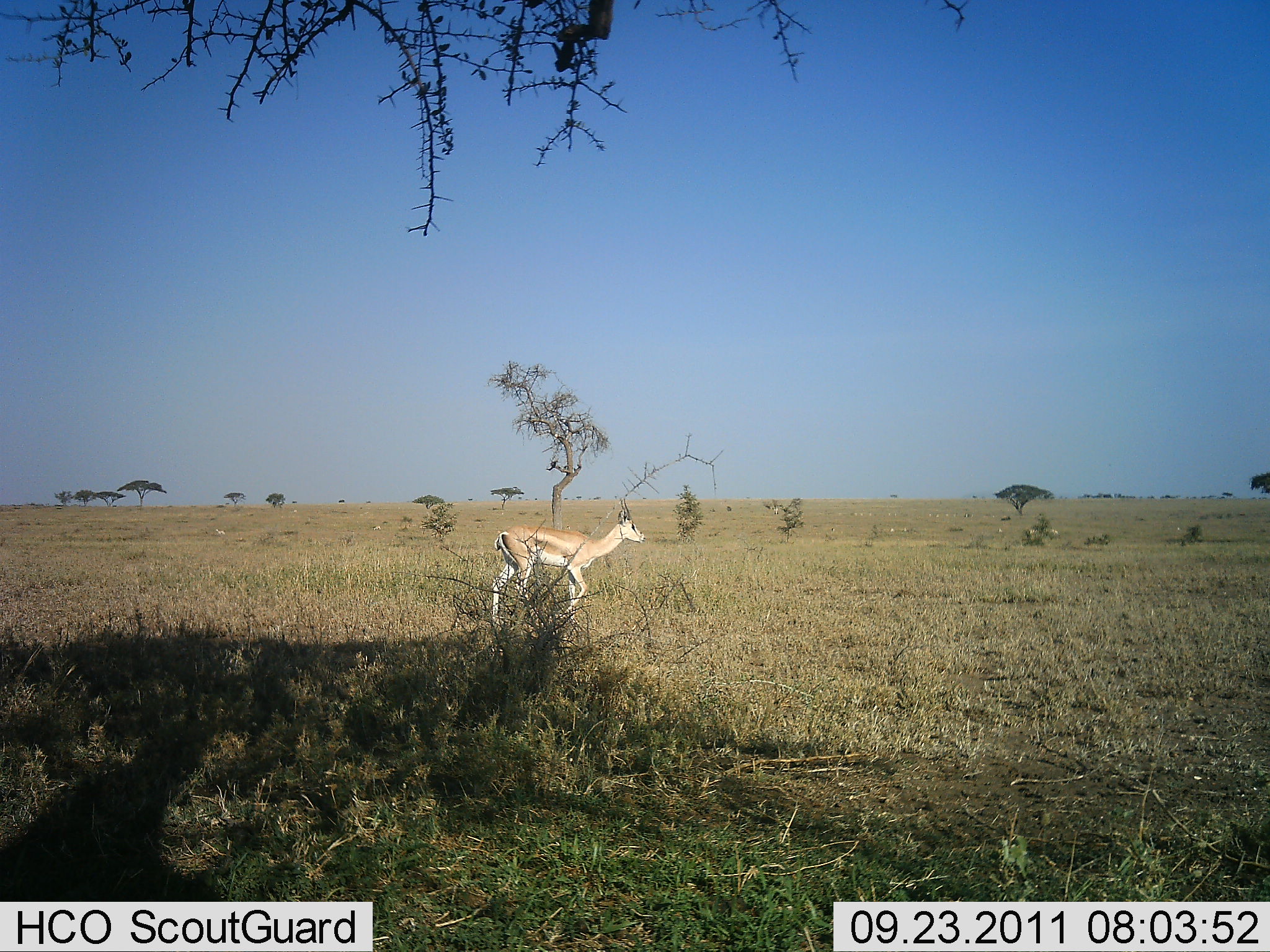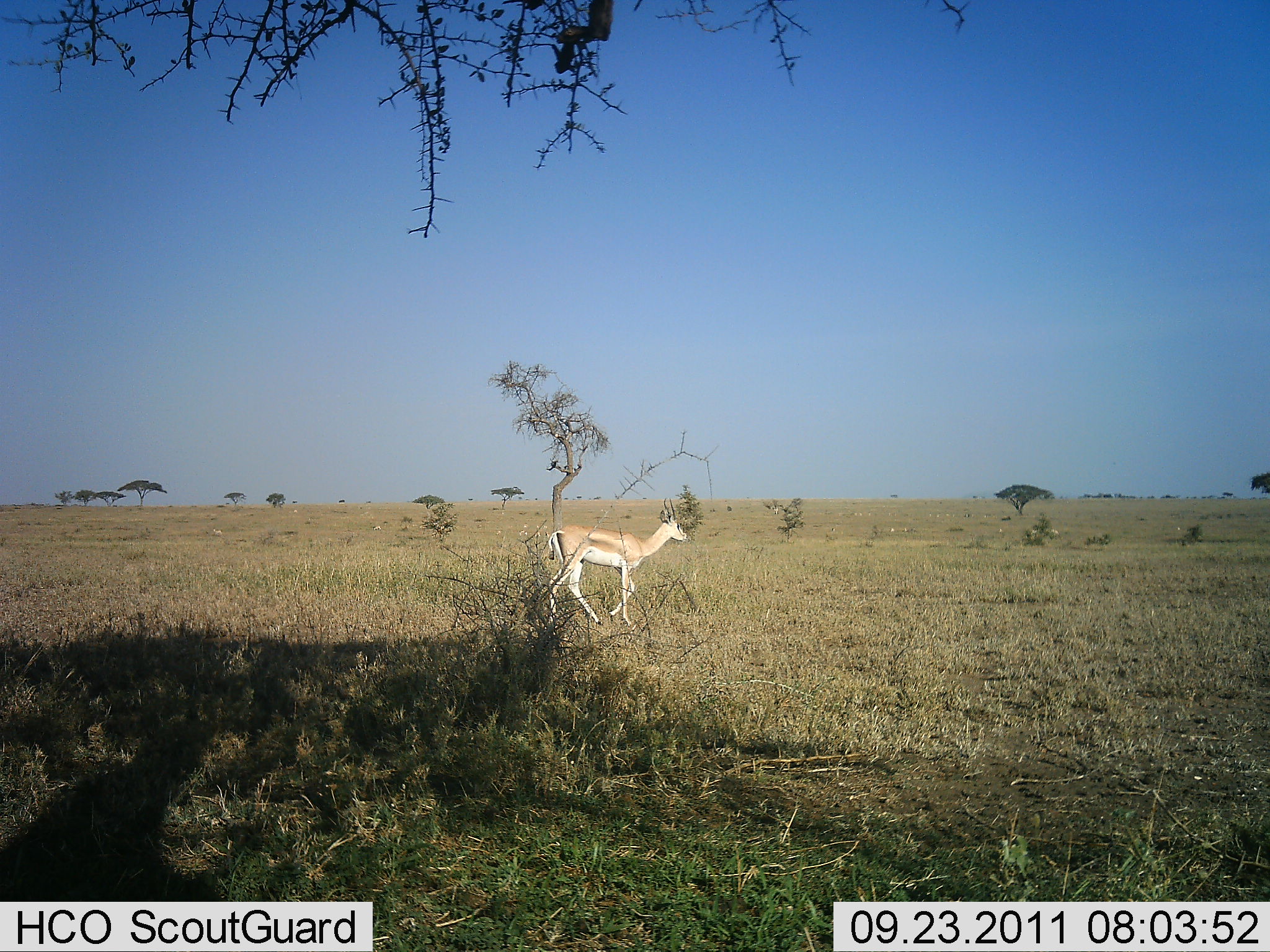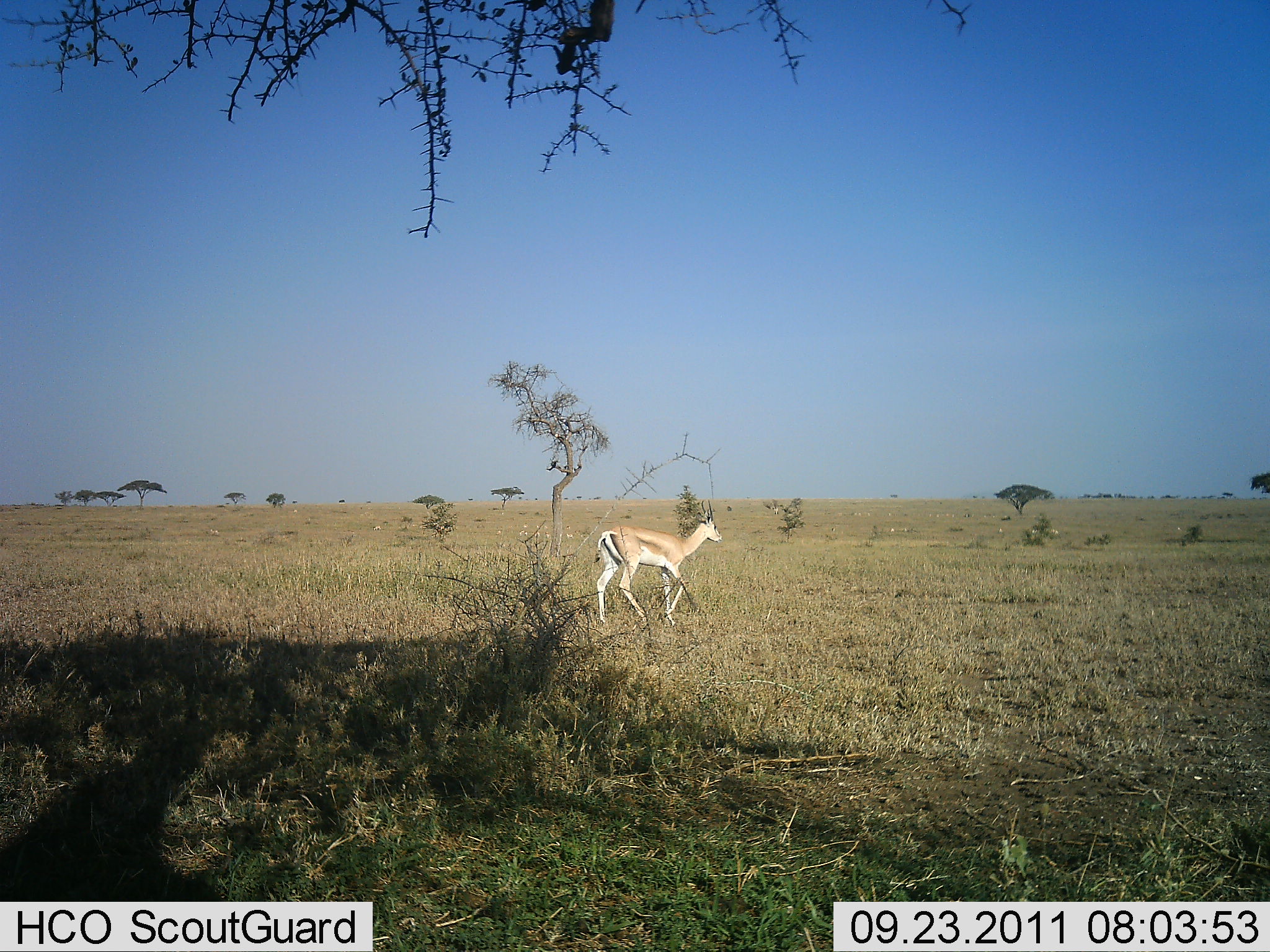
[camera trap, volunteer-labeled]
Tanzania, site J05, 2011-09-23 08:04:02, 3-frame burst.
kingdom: Animalia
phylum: Chordata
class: Mammalia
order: Artiodactyla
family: Bovidae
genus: Nanger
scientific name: Nanger granti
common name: grant's gazelle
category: gazellegrants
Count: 1.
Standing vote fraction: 0%.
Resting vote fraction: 0%.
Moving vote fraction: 100%.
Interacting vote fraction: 0%.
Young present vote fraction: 0%.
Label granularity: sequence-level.